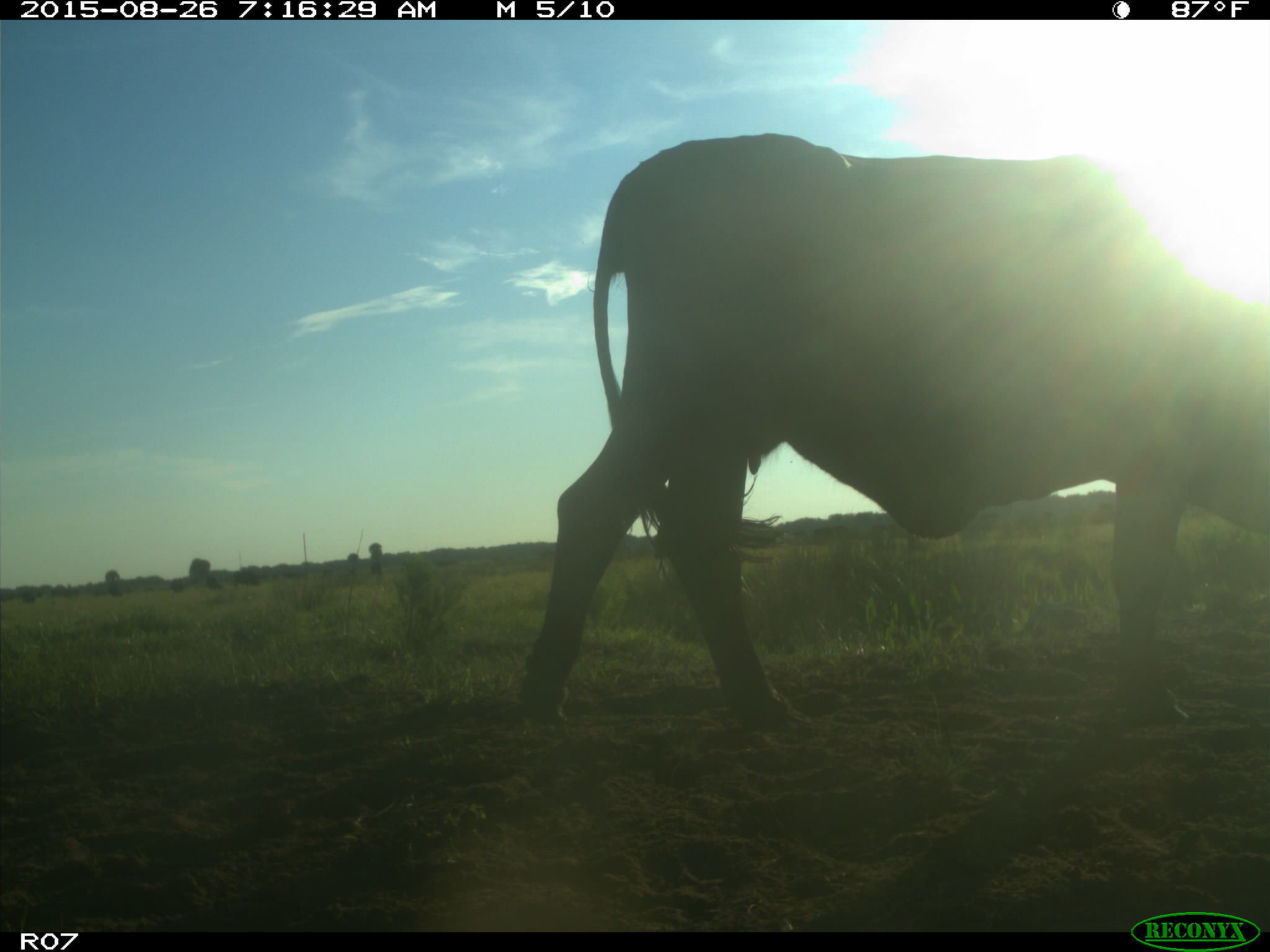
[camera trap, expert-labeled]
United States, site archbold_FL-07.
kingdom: Animalia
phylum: Chordata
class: Mammalia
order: Artiodactyla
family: Bovidae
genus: Bos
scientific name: Bos taurus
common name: domestic cow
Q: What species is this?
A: Bos taurus (domestic cow).